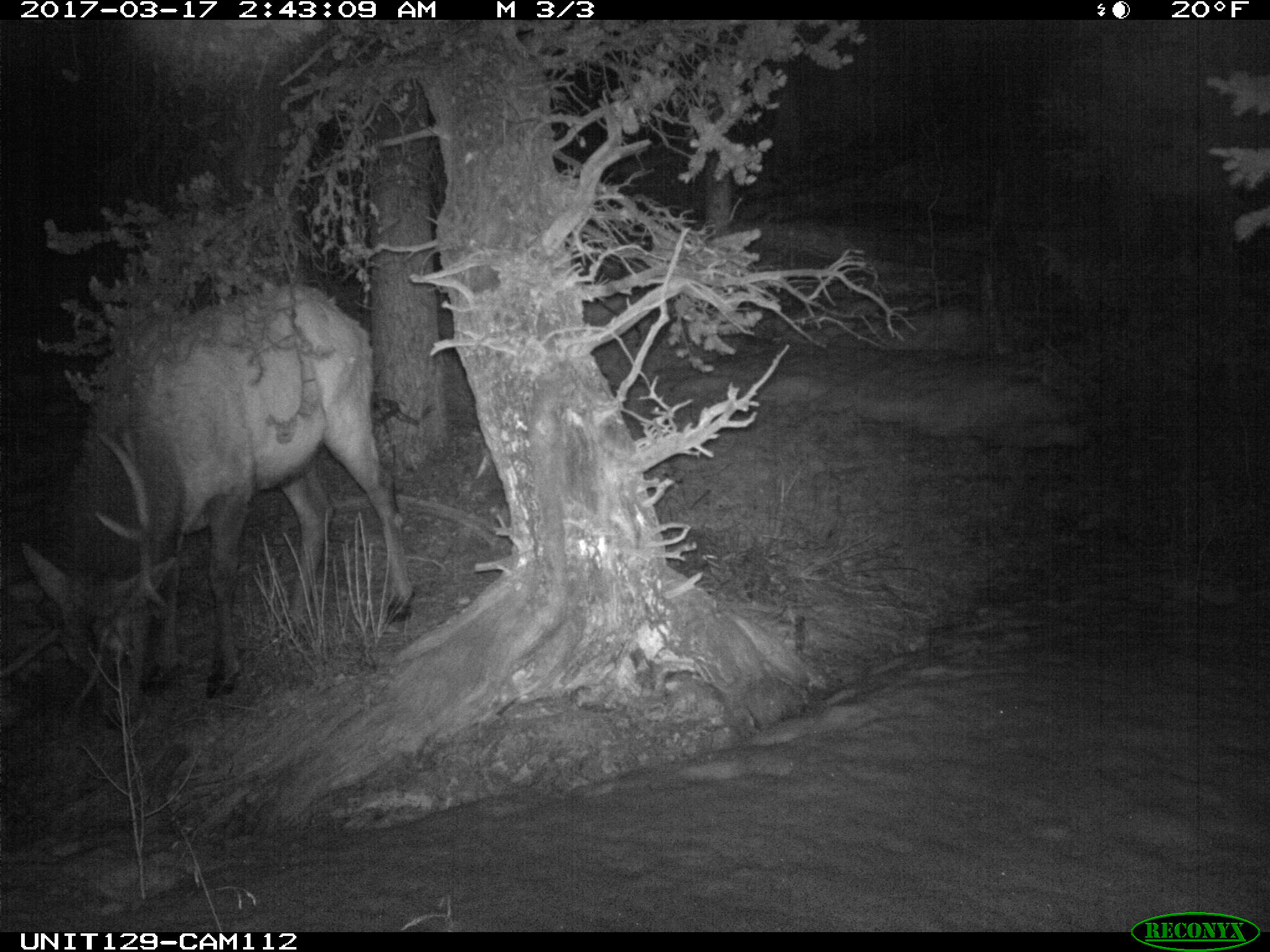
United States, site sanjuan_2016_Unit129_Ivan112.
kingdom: Animalia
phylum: Chordata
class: Mammalia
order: Artiodactyla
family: Cervidae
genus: Cervus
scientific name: Cervus elaphus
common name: red deer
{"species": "Cervus elaphus (red deer)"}